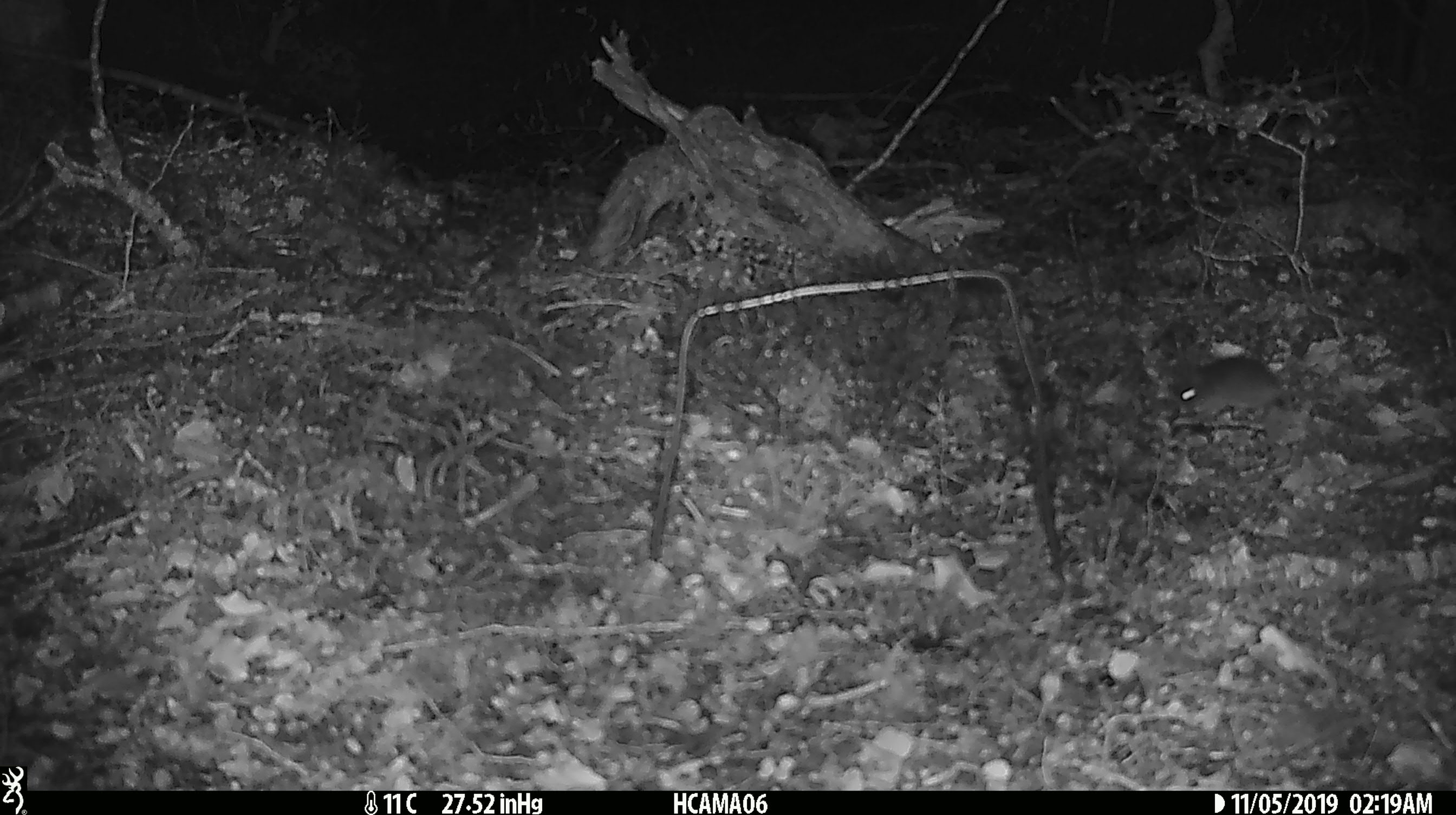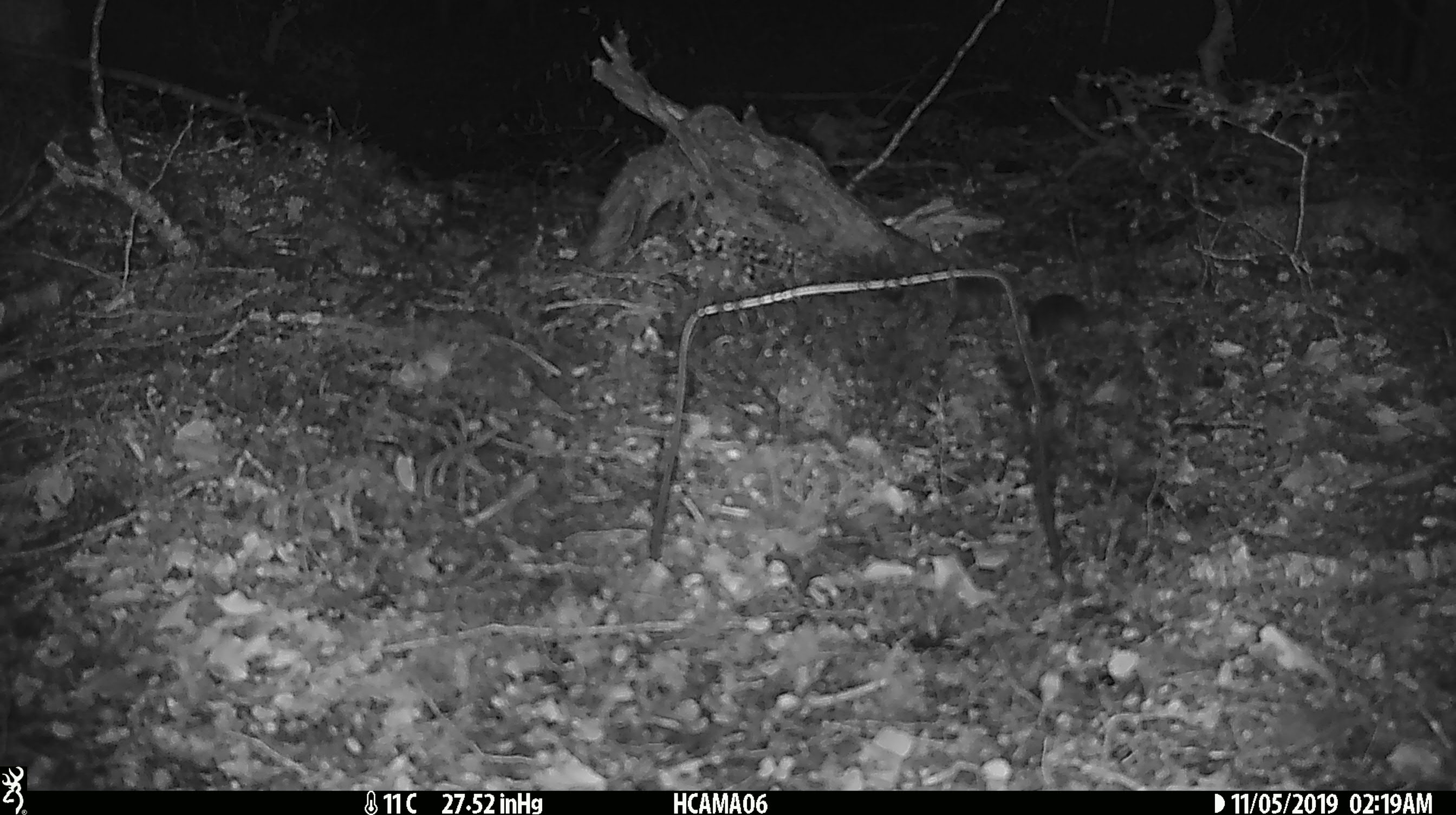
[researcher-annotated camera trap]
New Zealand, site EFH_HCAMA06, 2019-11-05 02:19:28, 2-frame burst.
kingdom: Animalia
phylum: Chordata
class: Mammalia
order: Rodentia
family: Muridae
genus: Mus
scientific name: Mus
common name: mouse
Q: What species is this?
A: Mouse (Mus).